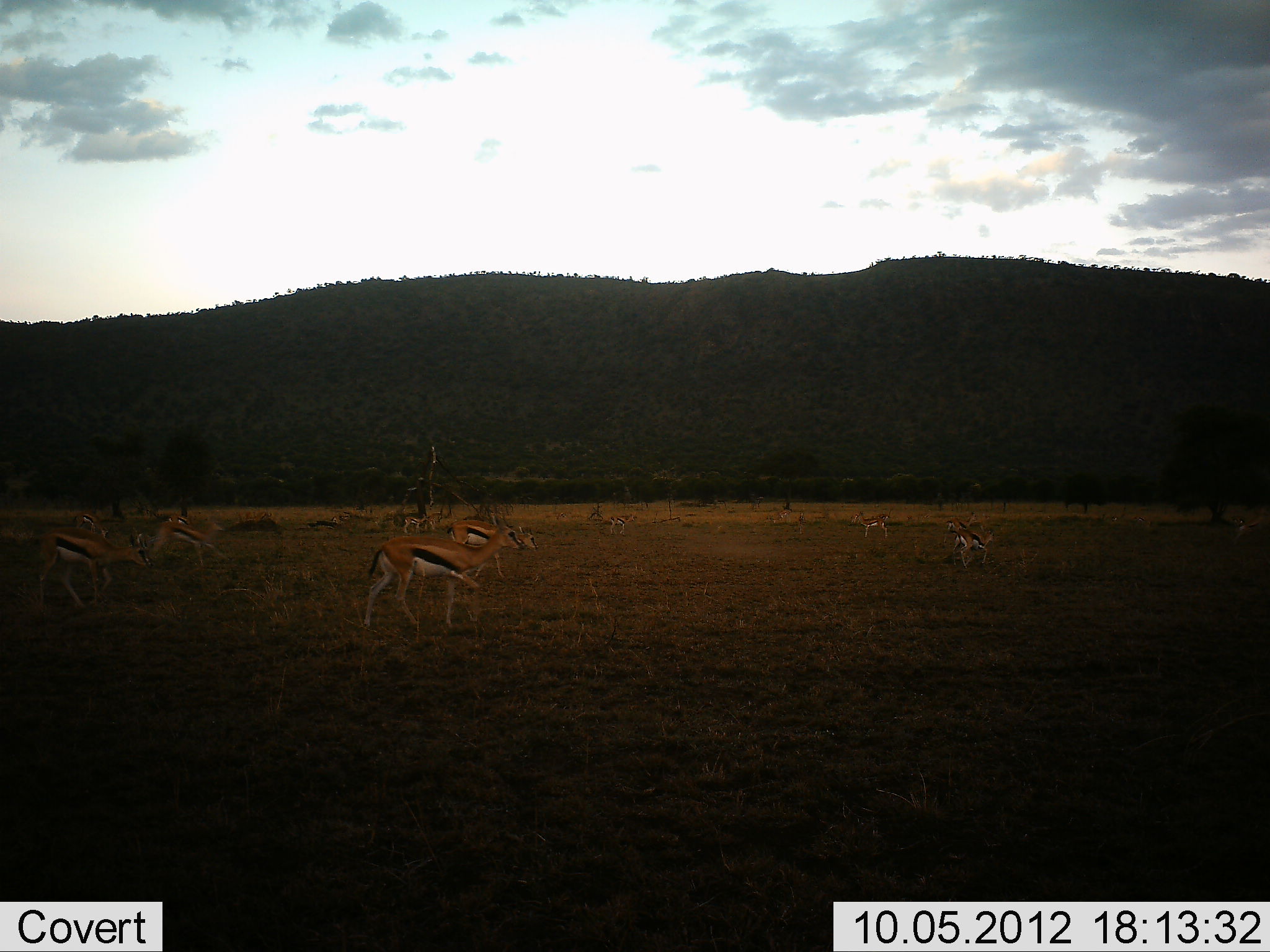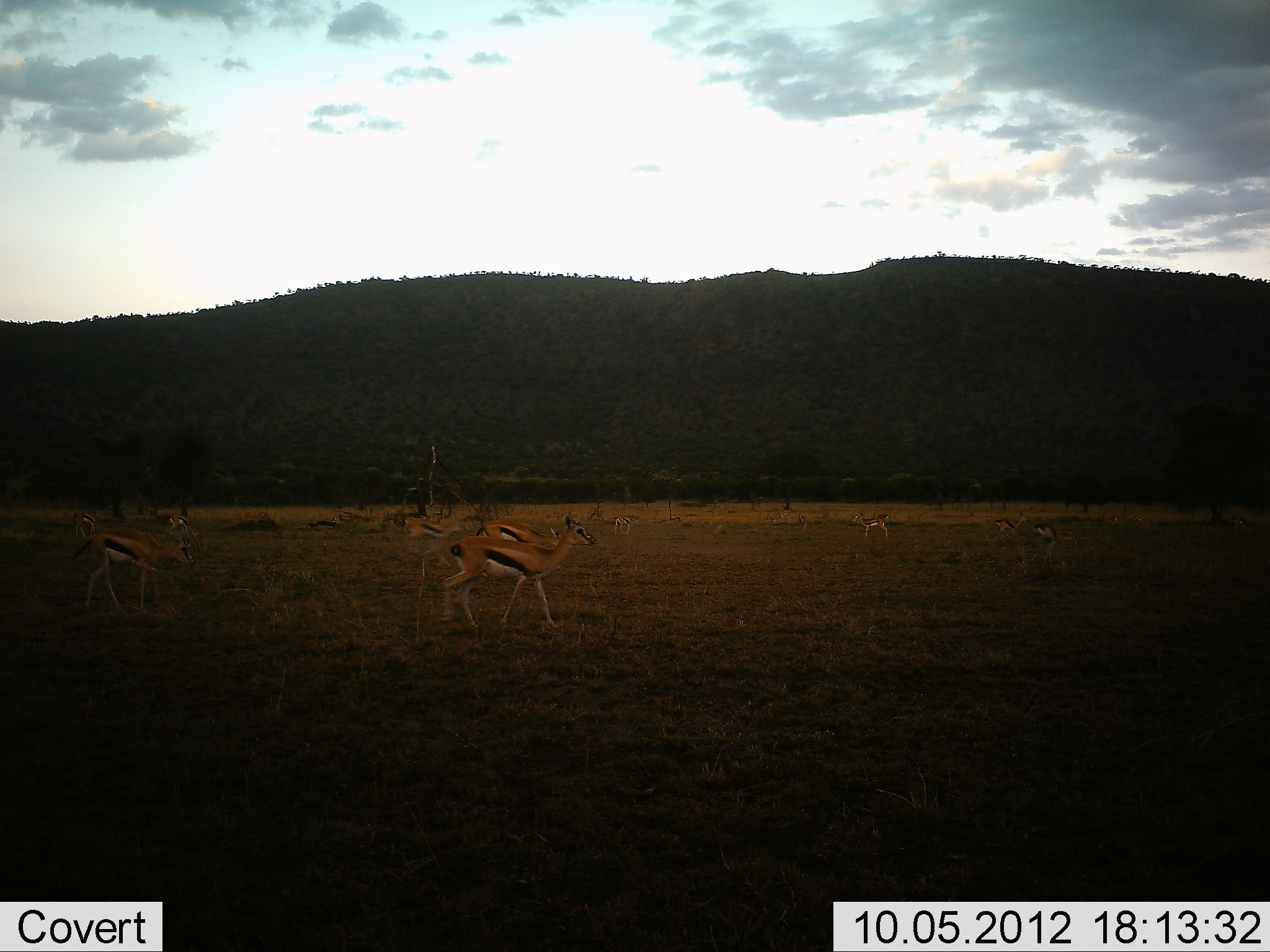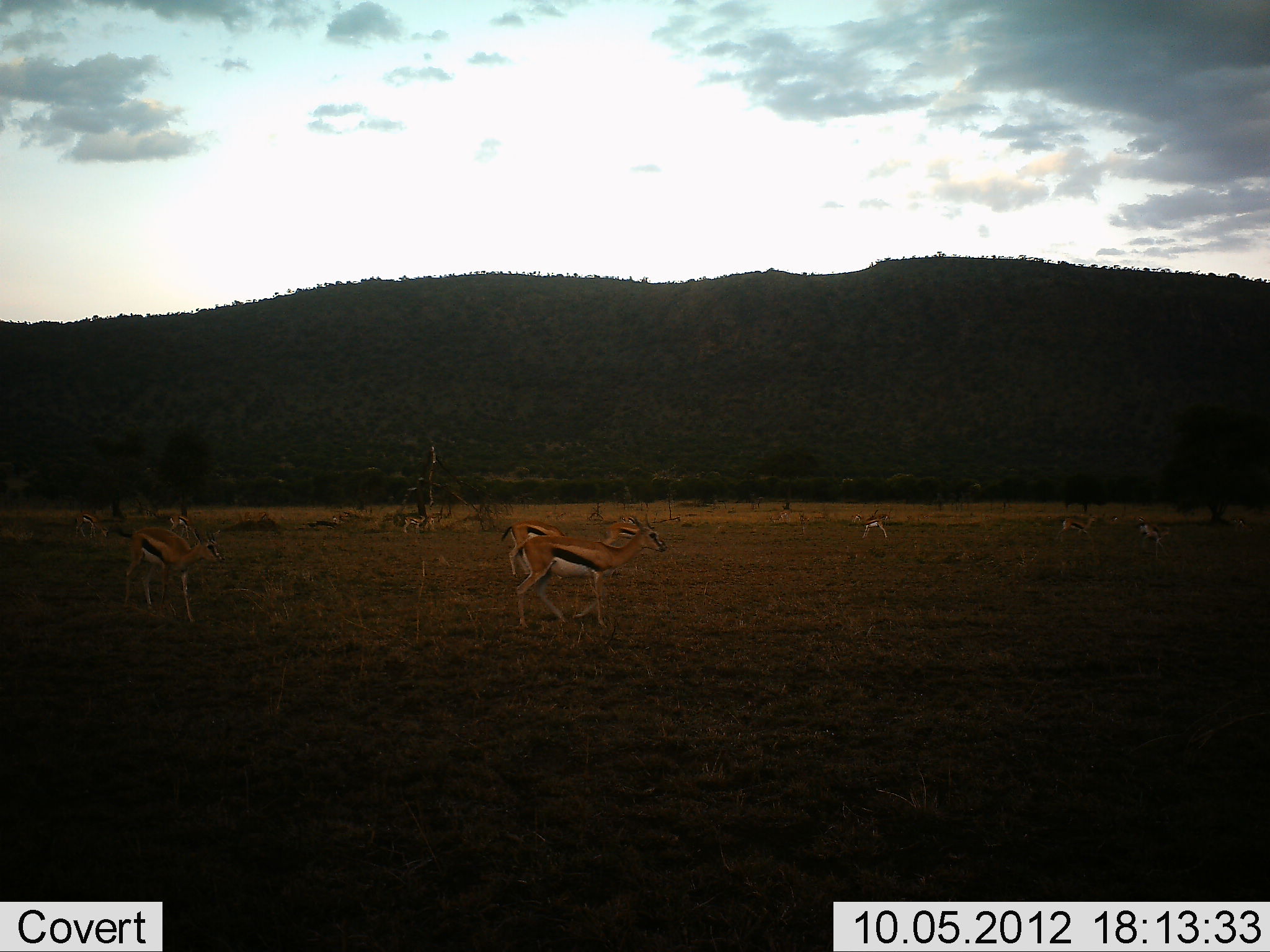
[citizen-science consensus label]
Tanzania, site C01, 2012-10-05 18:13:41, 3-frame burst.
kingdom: Animalia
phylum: Chordata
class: Mammalia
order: Artiodactyla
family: Bovidae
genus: Eudorcas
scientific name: Eudorcas thomsonii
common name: thomson's gazelle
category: gazellethomsons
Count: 10.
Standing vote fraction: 50%.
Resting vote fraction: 0%.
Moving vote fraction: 100%.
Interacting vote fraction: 0%.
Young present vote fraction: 0%.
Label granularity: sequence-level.